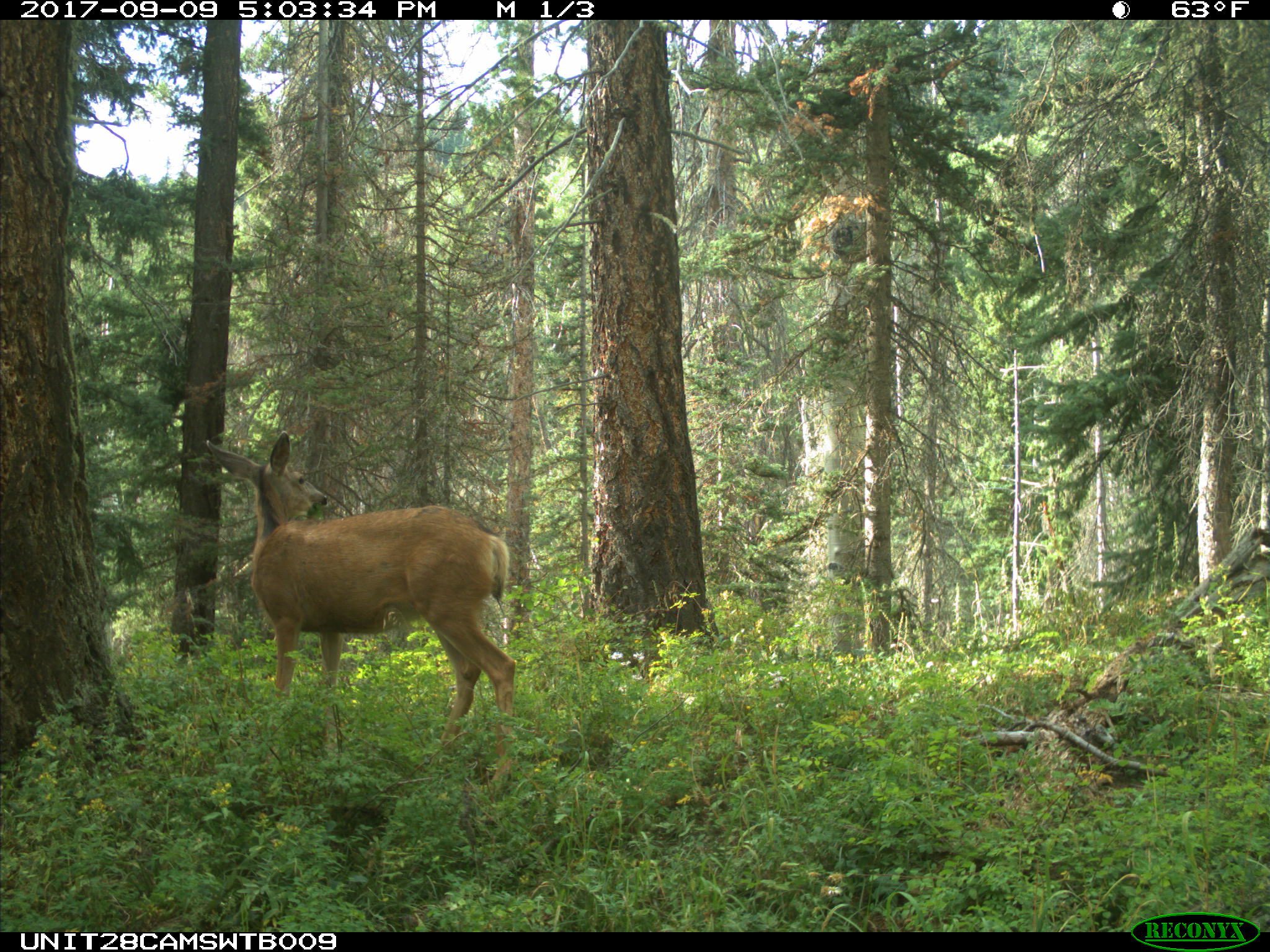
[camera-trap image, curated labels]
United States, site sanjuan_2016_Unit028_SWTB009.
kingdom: Animalia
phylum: Chordata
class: Mammalia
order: Artiodactyla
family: Cervidae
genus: Odocoileus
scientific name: Odocoileus hemionus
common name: mule deer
Odocoileus hemionus (mule deer).